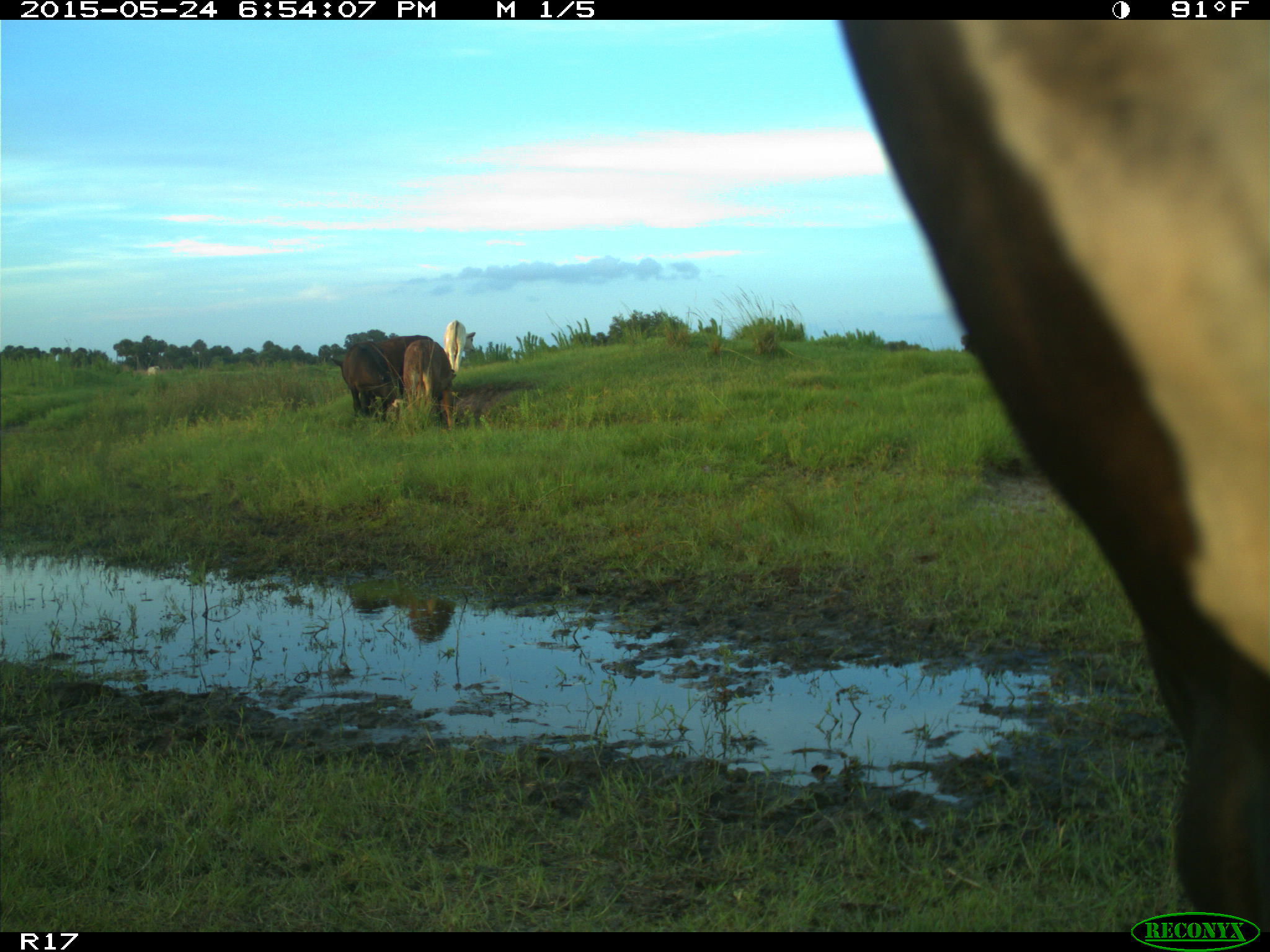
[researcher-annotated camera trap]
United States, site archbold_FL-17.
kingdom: Animalia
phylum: Chordata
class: Mammalia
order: Artiodactyla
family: Bovidae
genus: Bos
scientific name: Bos taurus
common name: domestic cow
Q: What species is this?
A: Bos taurus (domestic cow).